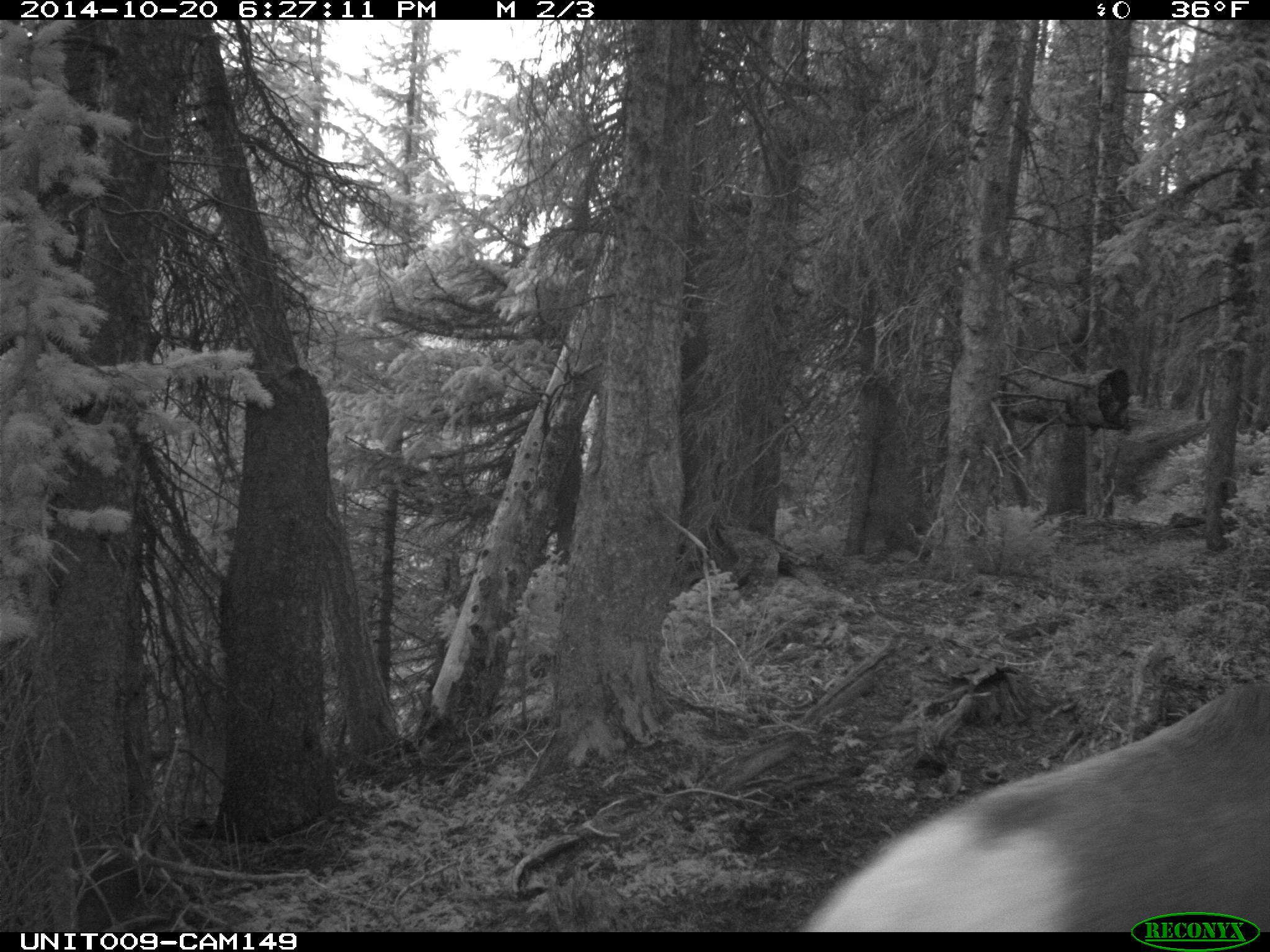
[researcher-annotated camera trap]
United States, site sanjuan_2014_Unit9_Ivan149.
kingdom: Animalia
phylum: Chordata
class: Mammalia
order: Artiodactyla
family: Cervidae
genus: Cervus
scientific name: Cervus elaphus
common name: red deer